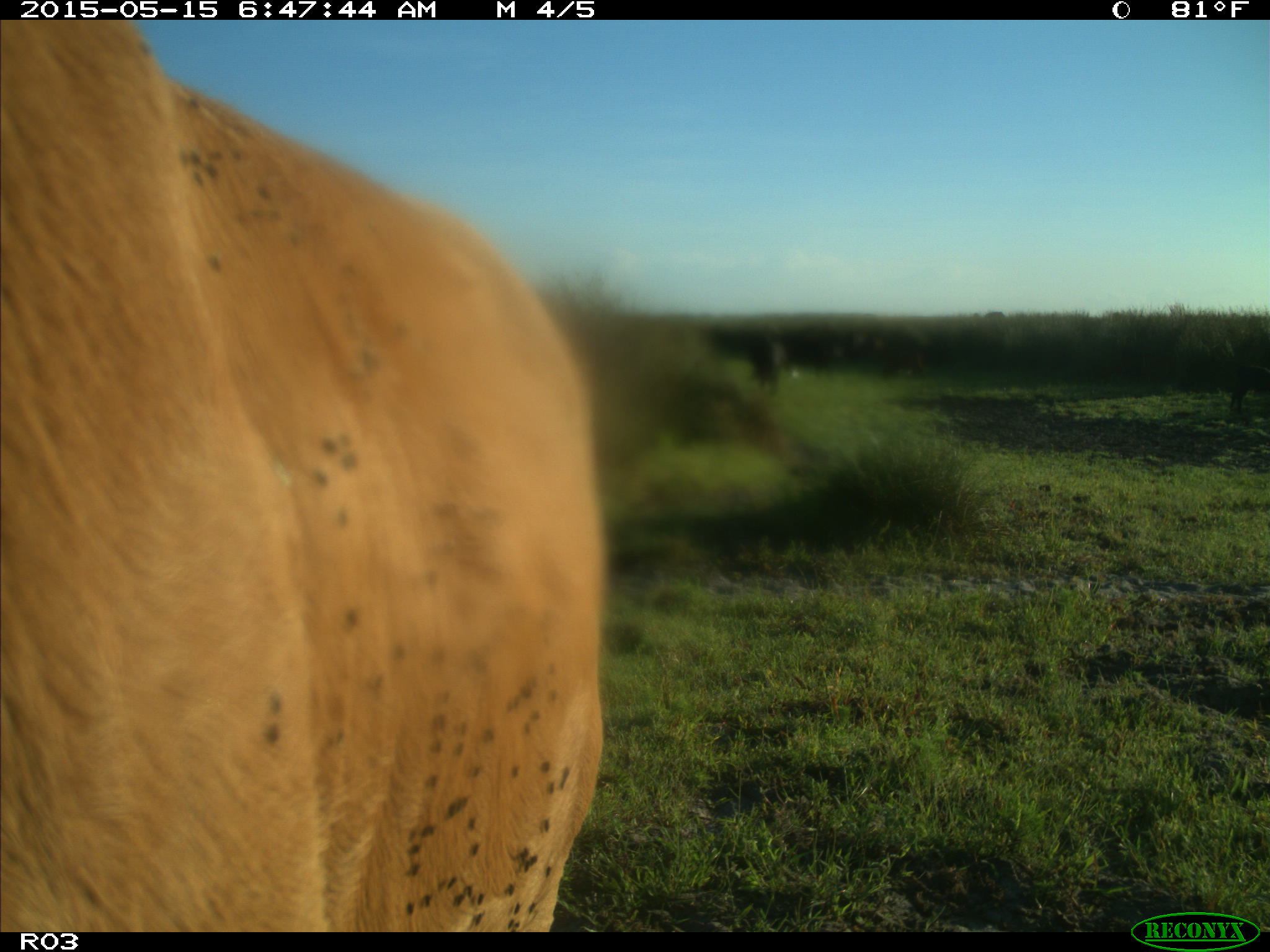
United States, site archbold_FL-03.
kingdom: Animalia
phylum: Chordata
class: Mammalia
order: Artiodactyla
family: Bovidae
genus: Bos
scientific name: Bos taurus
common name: domestic cow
Bos taurus (domestic cow).